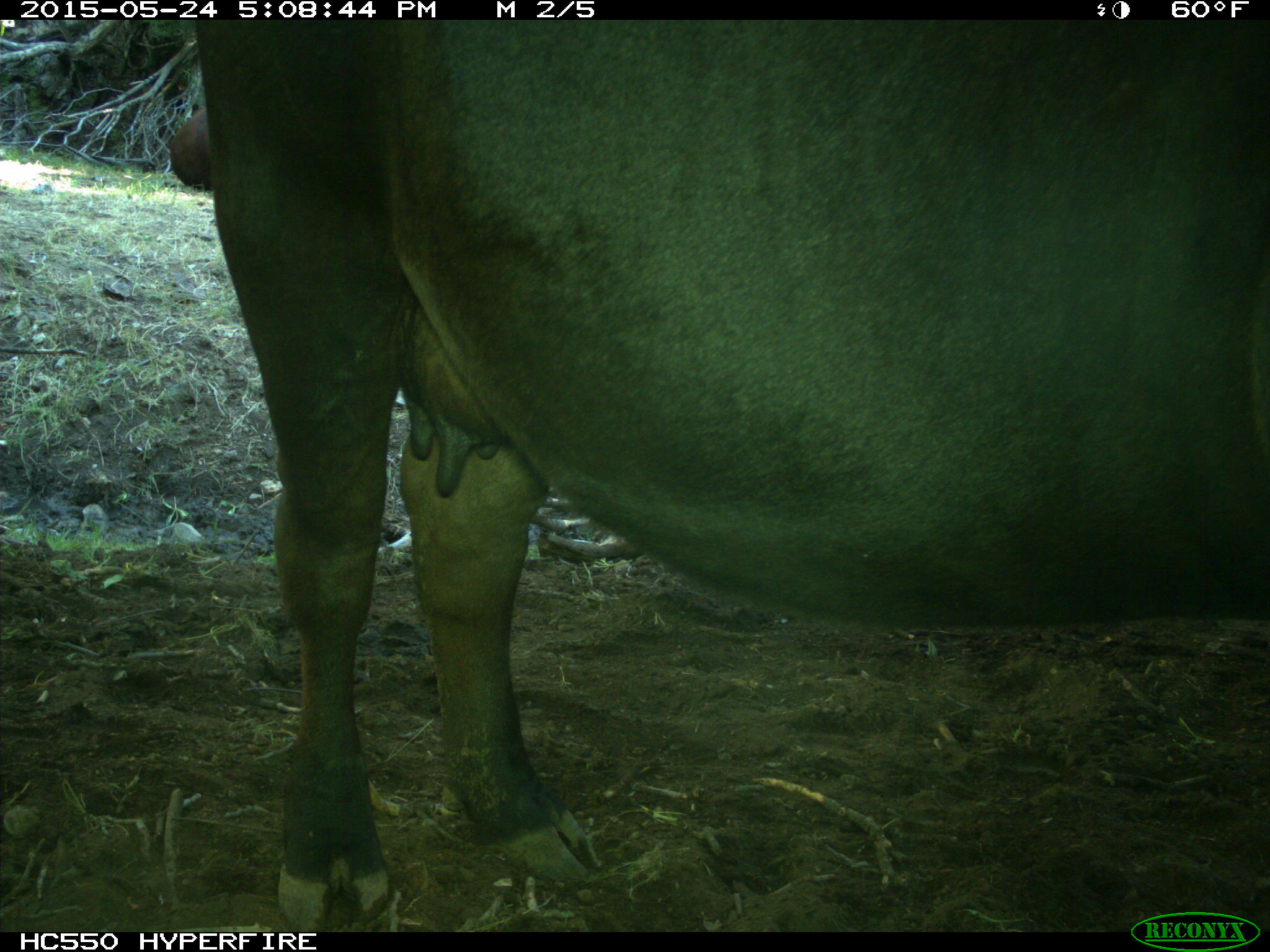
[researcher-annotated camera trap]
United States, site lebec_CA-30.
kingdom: Animalia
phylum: Chordata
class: Mammalia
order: Artiodactyla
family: Bovidae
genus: Bos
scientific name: Bos taurus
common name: domestic cow